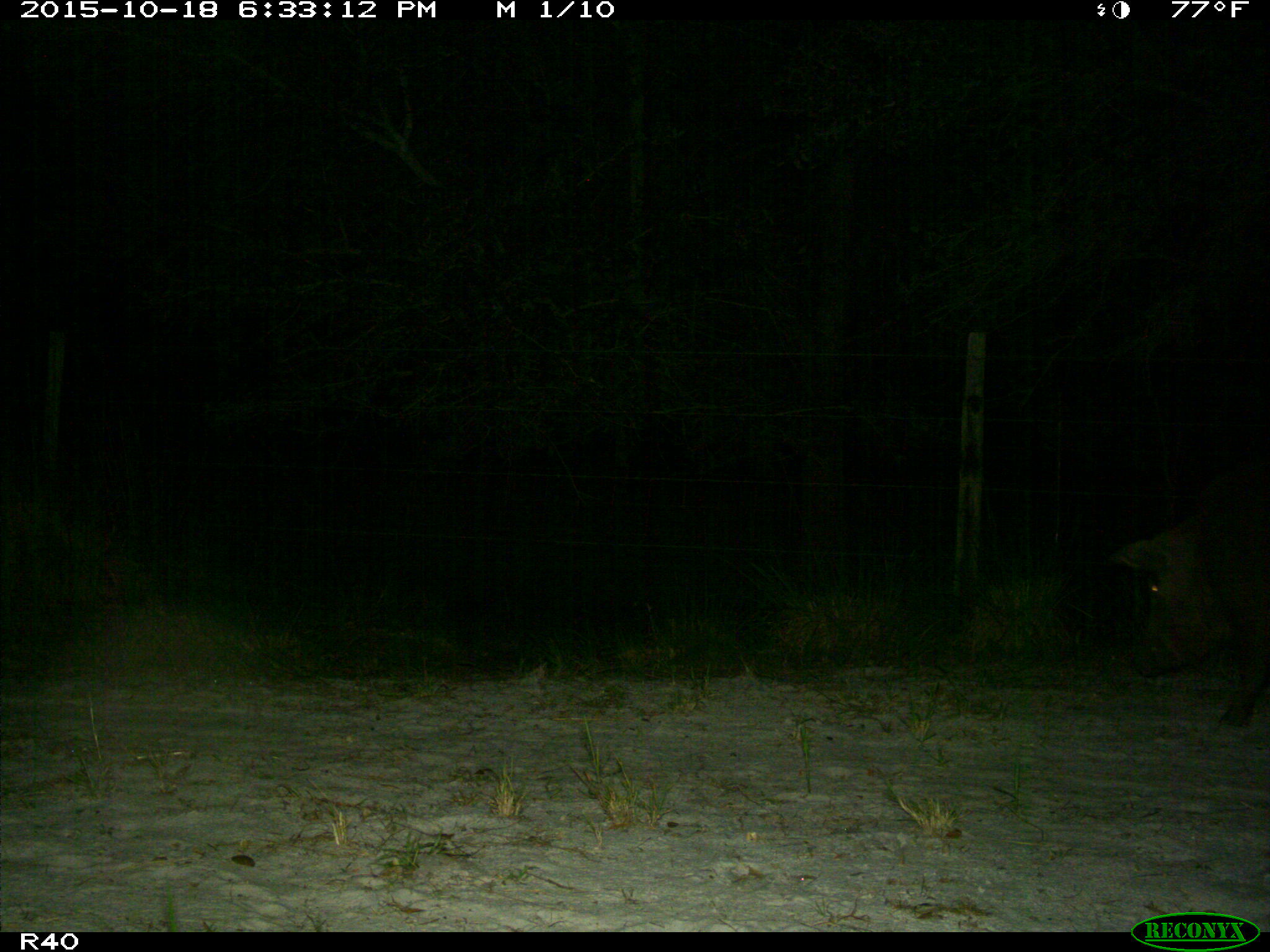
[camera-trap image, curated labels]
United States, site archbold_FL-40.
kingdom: Animalia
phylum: Chordata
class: Mammalia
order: Artiodactyla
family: Suidae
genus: Sus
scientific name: Sus scrofa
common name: wild boar